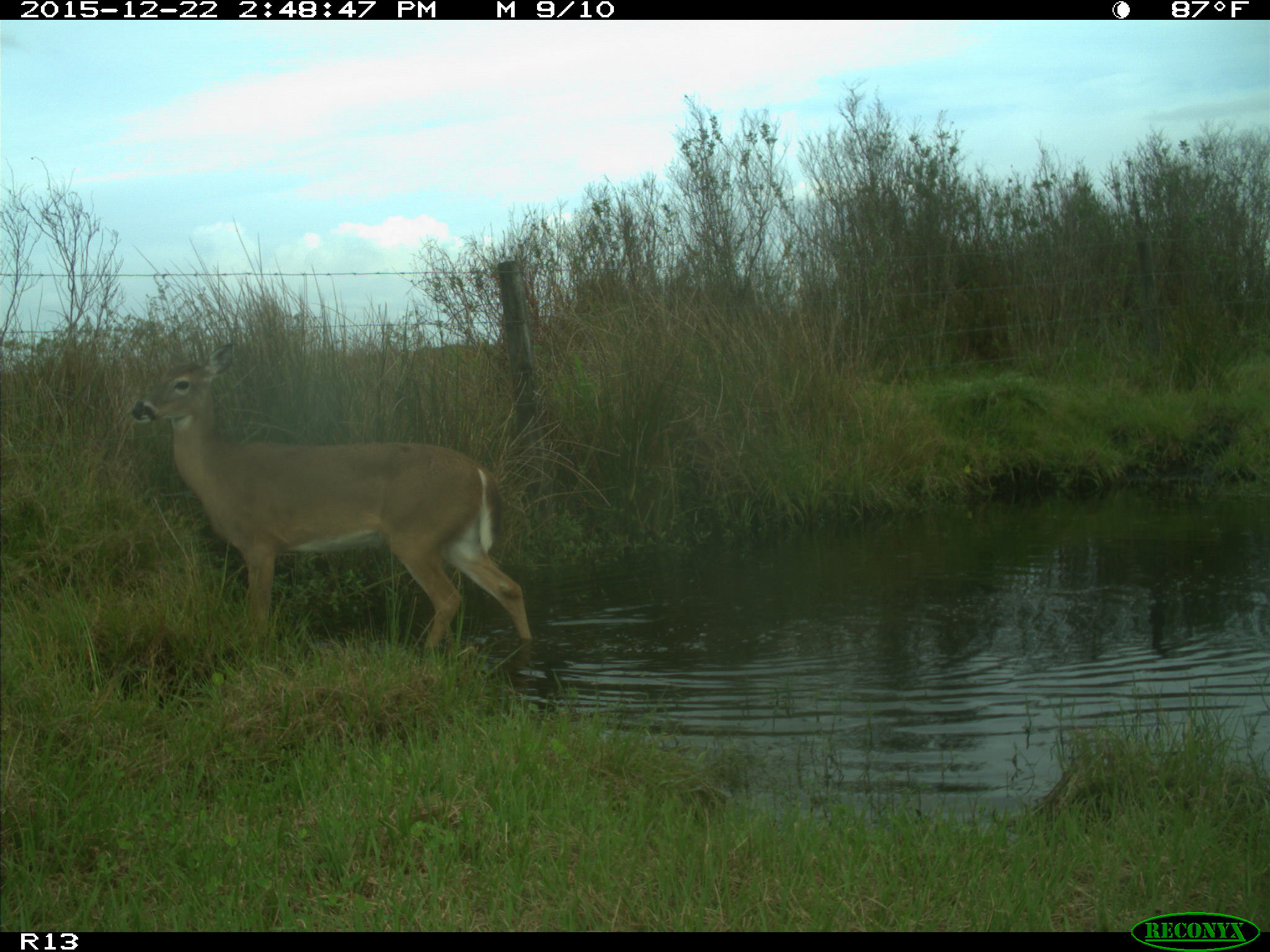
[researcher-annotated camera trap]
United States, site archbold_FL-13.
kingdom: Animalia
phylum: Chordata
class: Mammalia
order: Artiodactyla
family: Cervidae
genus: Odocoileus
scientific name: Odocoileus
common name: deer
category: unidentified deer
Unidentified deer (deer) (Odocoileus).